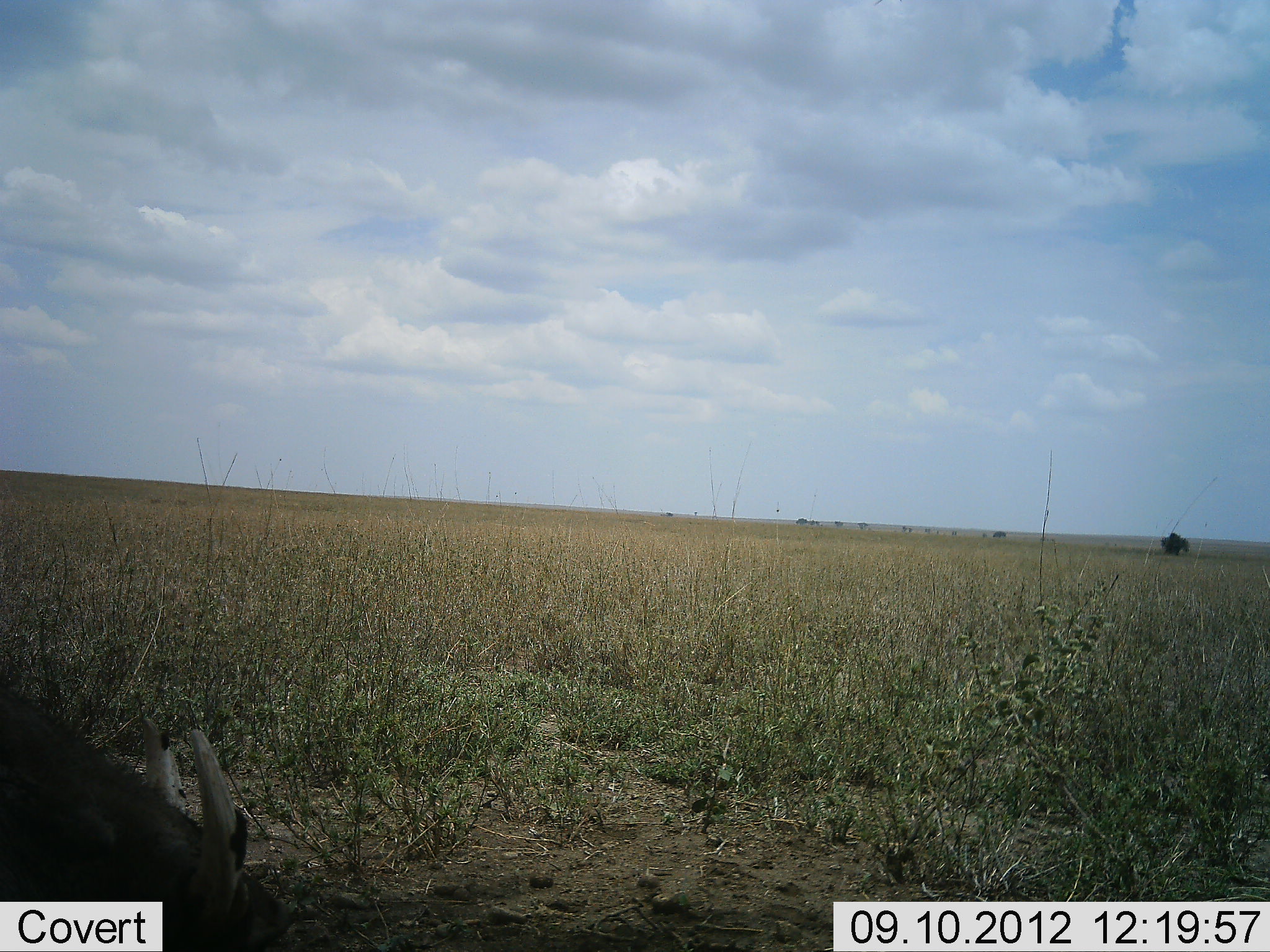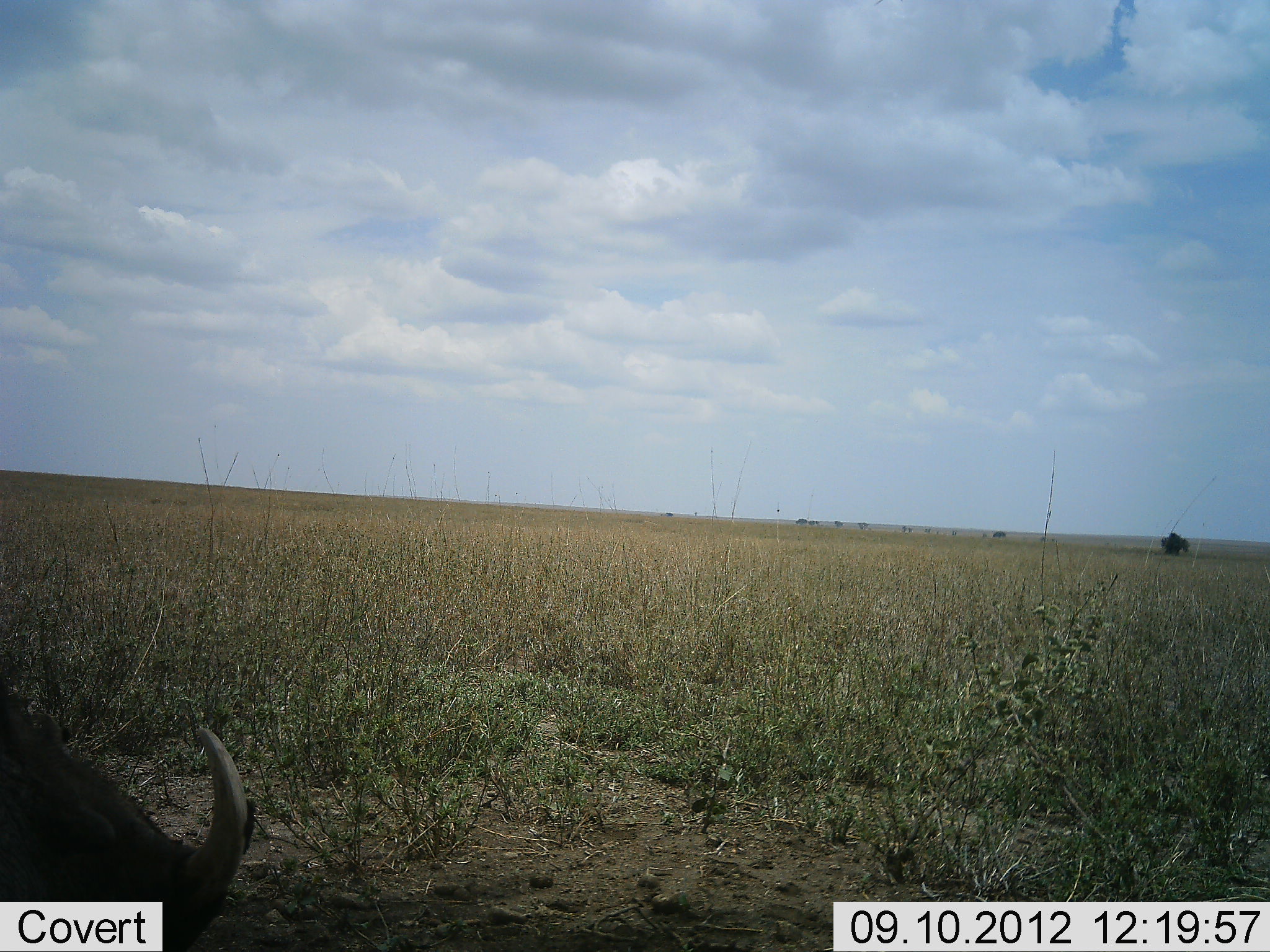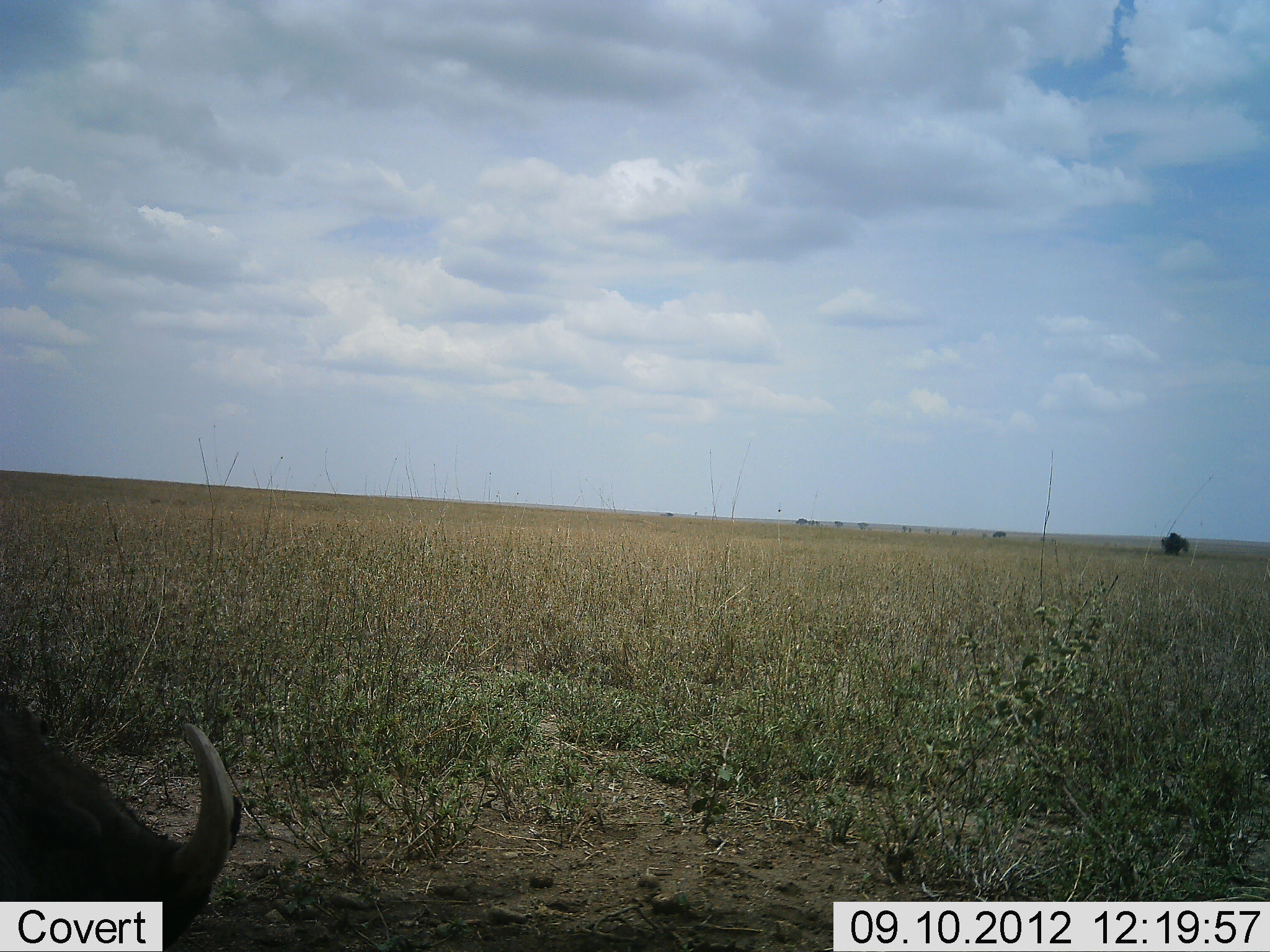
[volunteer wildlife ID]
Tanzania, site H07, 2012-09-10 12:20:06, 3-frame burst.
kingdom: Animalia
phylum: Chordata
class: Mammalia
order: Artiodactyla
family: Bovidae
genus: Connochaetes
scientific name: Connochaetes taurinus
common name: blue wildebeest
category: wildebeest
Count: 1.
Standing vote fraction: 20%.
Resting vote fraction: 10%.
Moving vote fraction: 10%.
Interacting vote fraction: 0%.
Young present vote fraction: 0%.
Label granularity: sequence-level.